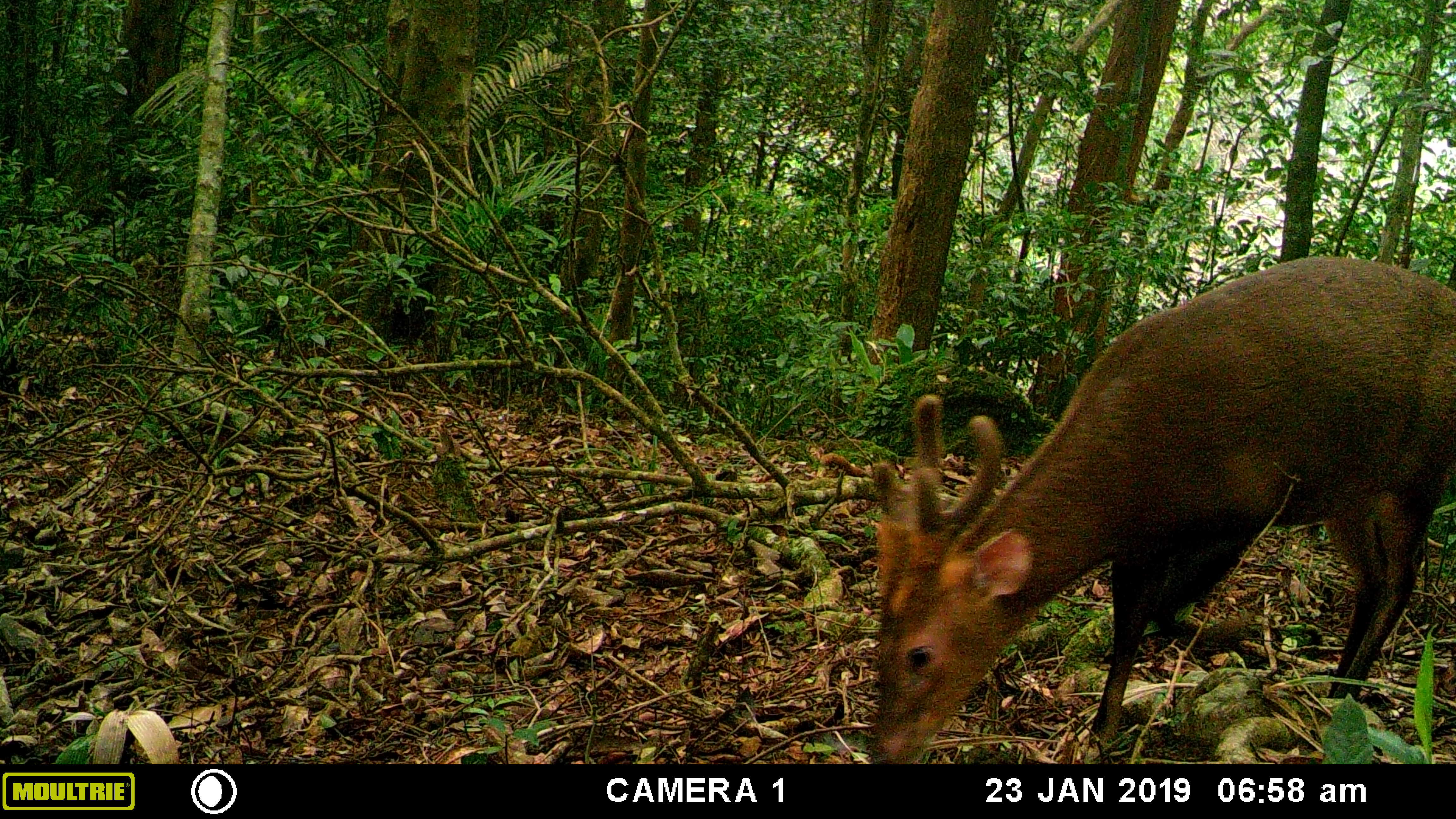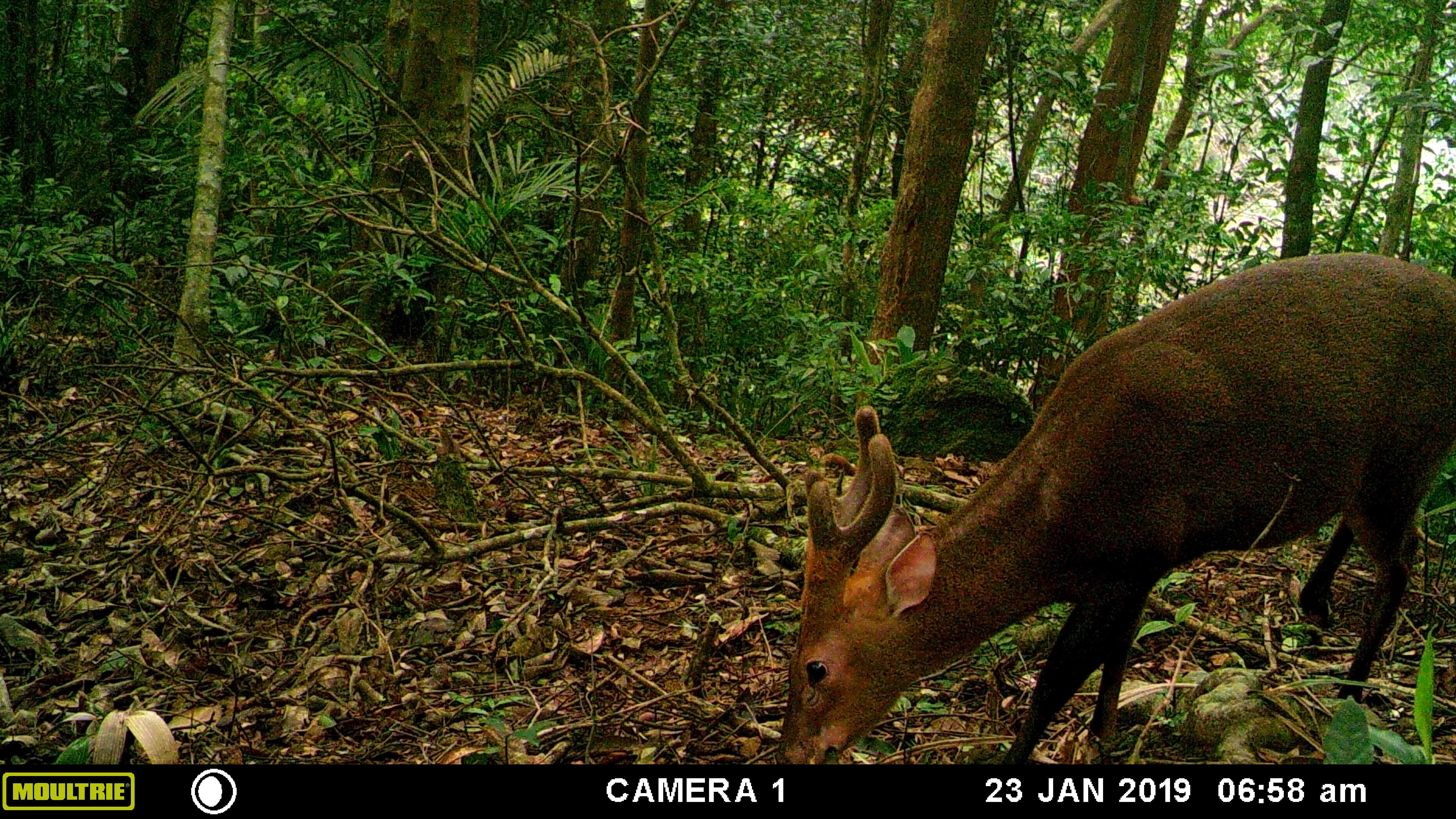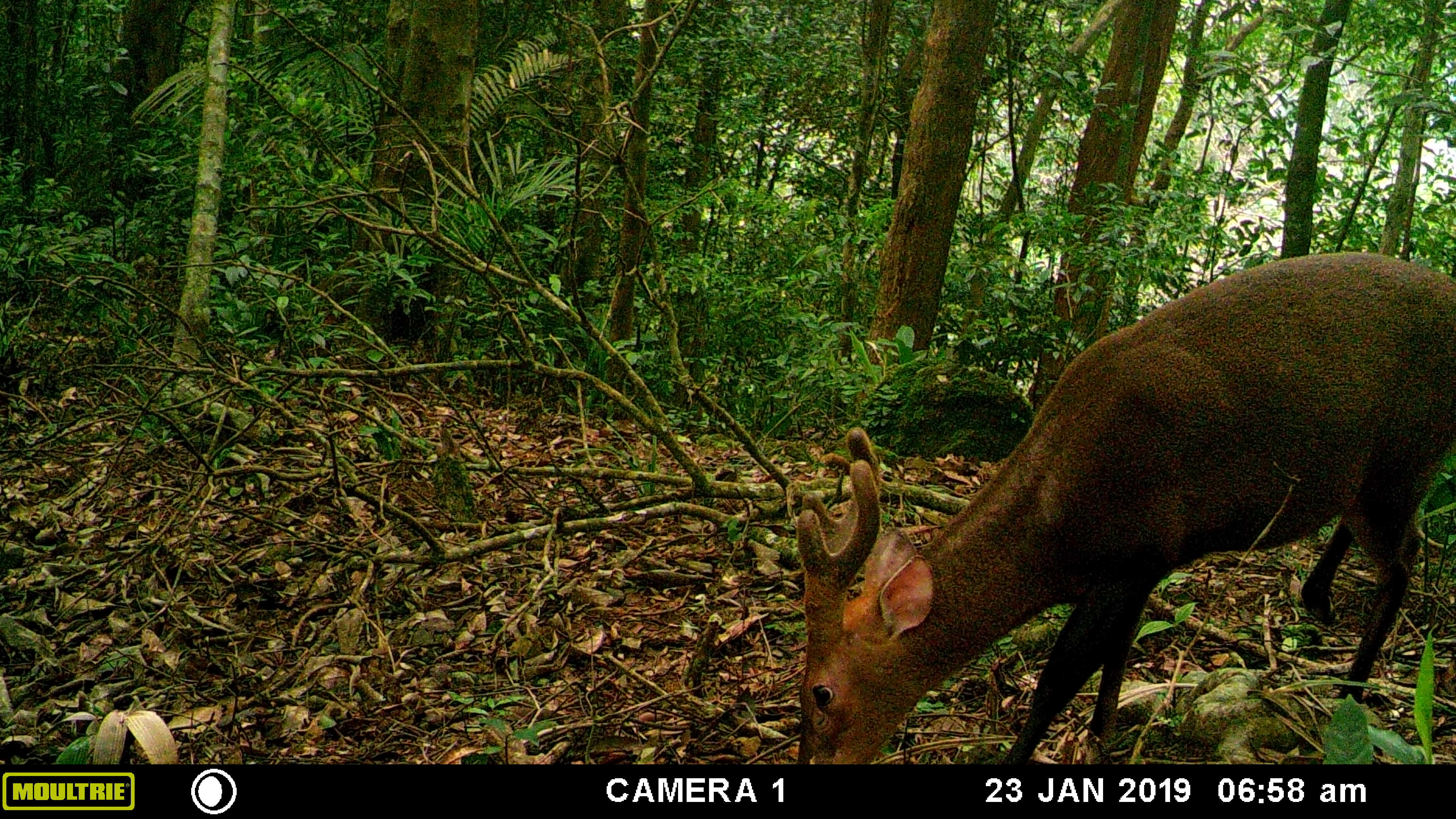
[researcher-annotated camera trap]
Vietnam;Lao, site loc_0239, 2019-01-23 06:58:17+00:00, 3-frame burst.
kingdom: Animalia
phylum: Chordata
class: Mammalia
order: Artiodactyla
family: Cervidae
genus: Muntiacus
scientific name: Muntiacus vuquangensis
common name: large-antlered muntjac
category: large antlered muntjac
Large antlered muntjac (large-antlered muntjac) (Muntiacus vuquangensis). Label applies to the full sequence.